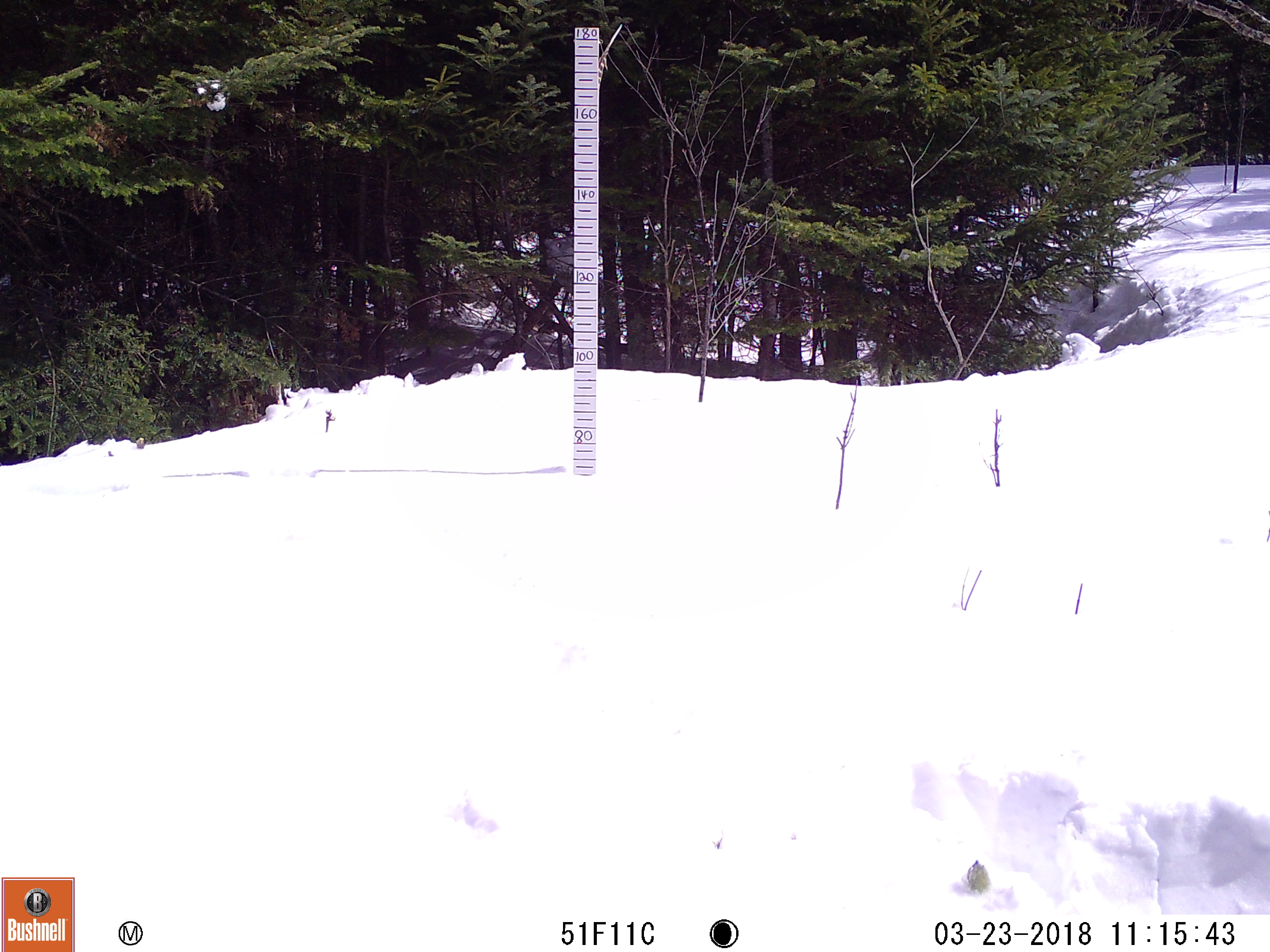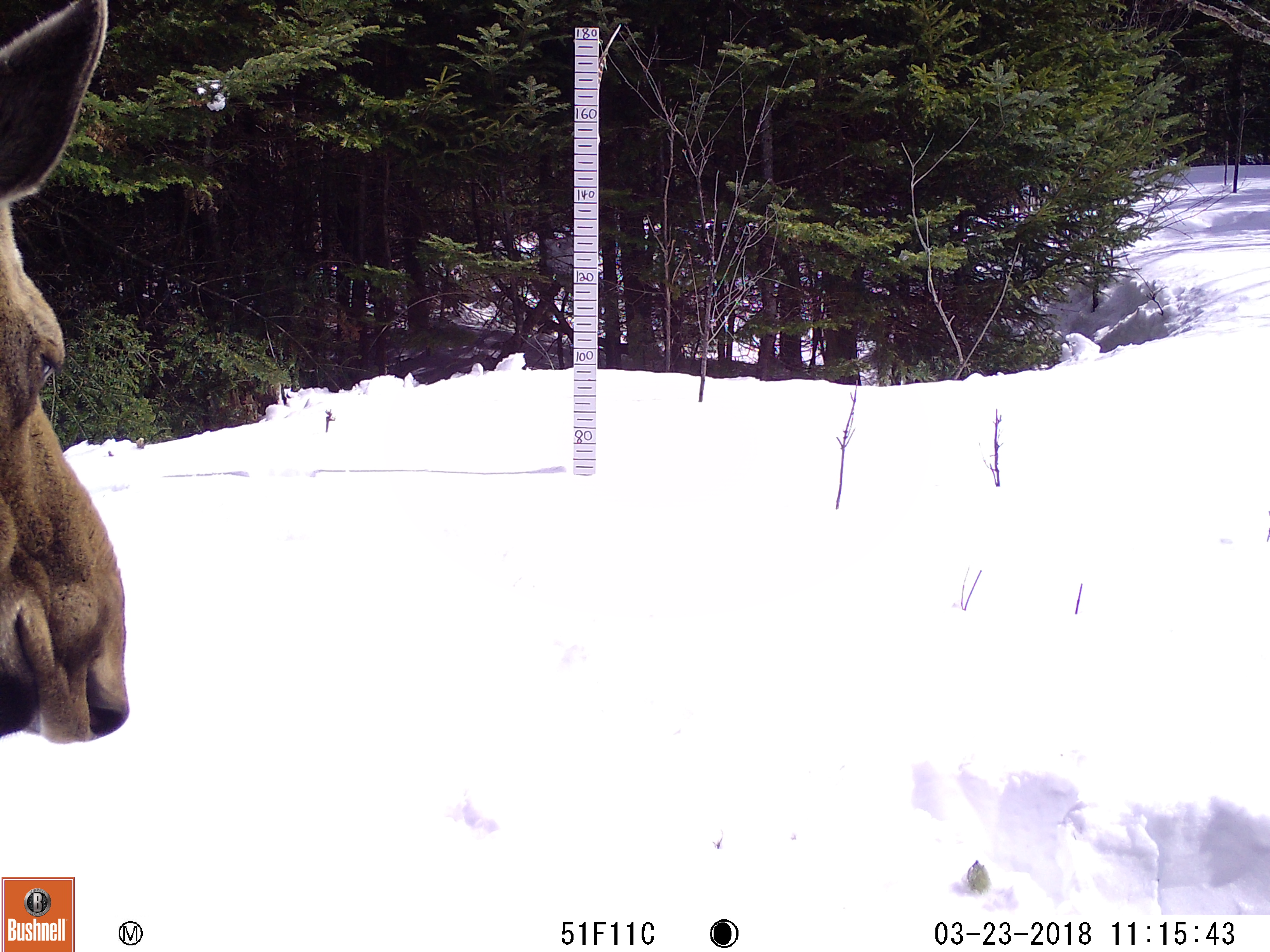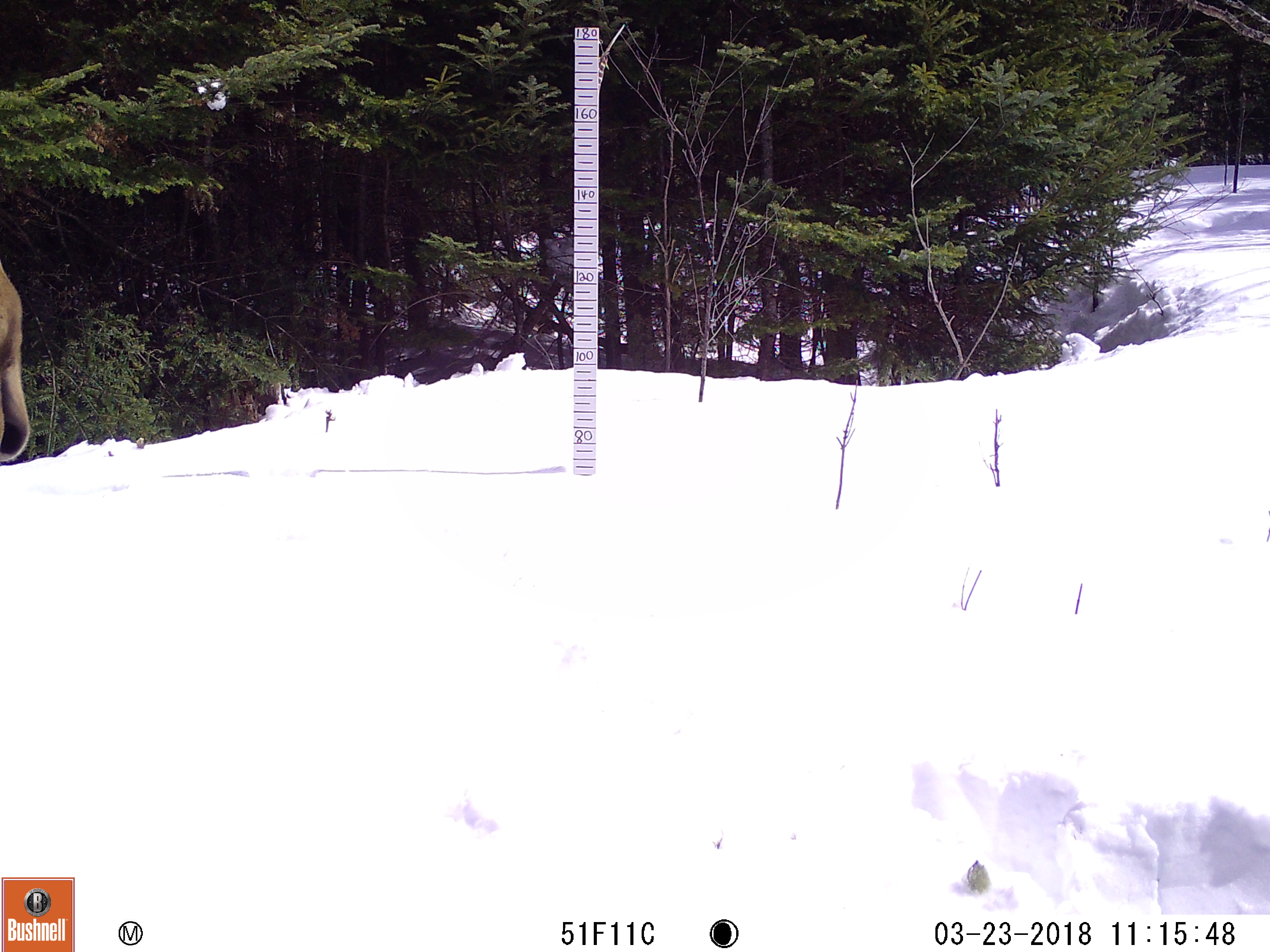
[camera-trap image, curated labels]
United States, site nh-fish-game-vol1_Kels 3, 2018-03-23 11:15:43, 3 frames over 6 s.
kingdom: Animalia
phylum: Chordata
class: Mammalia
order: Artiodactyla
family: Cervidae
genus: Alces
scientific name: Alces alces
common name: moose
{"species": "moose (Alces alces)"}